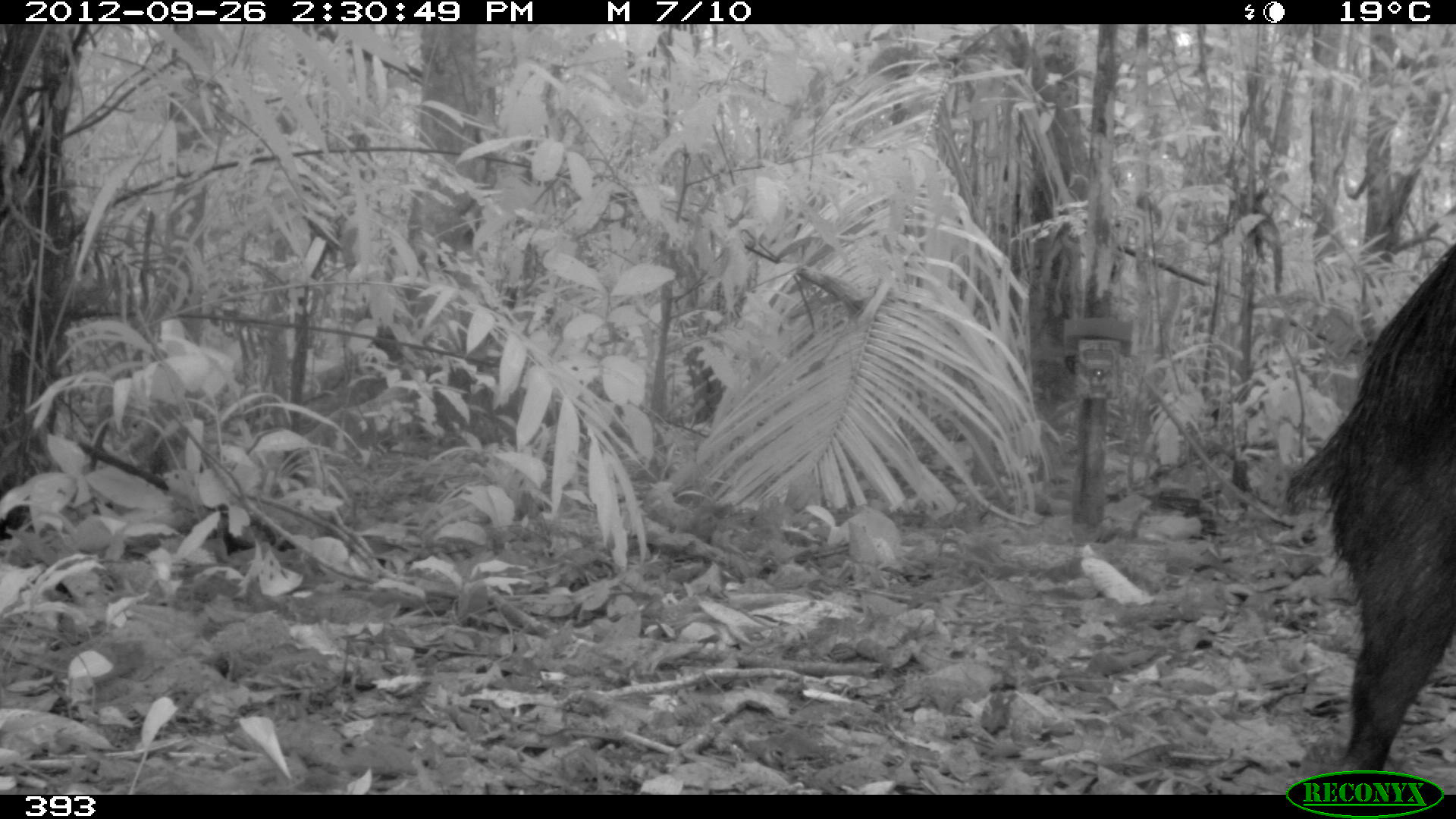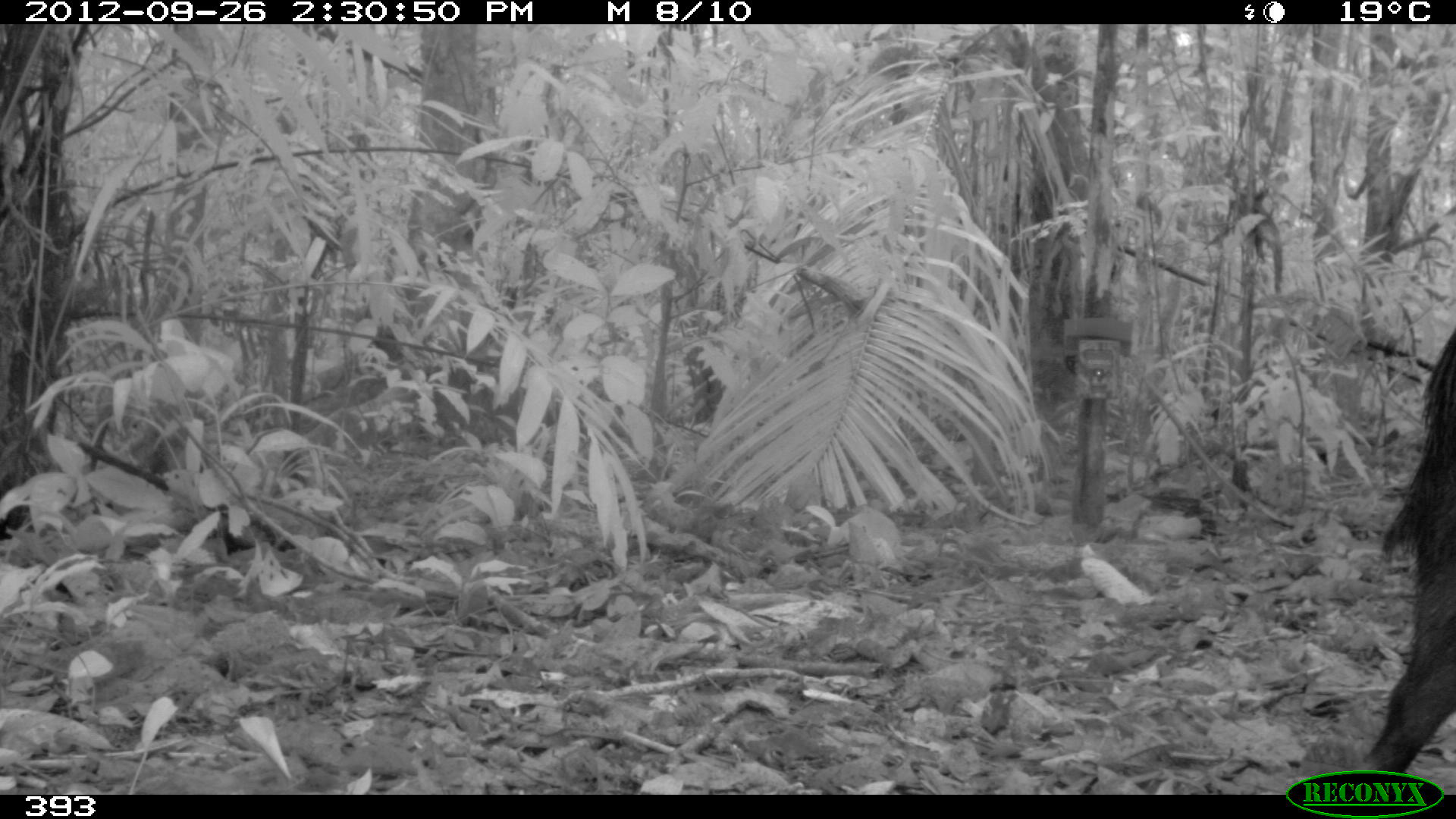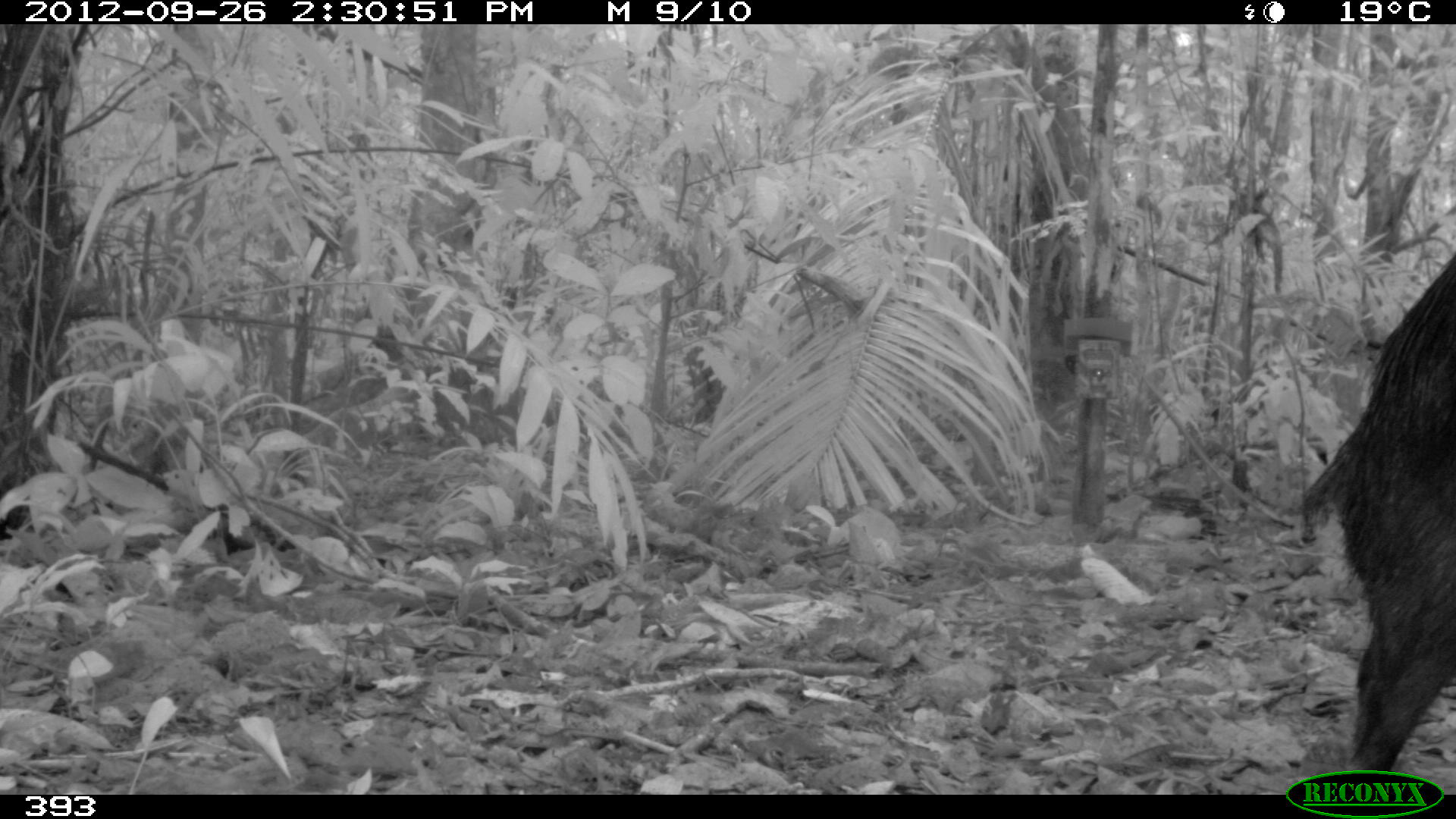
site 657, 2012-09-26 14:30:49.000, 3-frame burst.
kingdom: Animalia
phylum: Chordata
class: Mammalia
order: Artiodactyla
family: Tayassuidae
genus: Tayassu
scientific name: Tayassu pecari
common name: white-lipped peccary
Tayassu pecari (white-lipped peccary).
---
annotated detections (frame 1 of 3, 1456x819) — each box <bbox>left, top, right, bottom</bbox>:
tayassu pecari: <bbox>1282, 241, 1456, 775</bbox>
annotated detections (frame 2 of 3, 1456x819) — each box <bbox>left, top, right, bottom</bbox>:
tayassu pecari: <bbox>1344, 328, 1456, 774</bbox>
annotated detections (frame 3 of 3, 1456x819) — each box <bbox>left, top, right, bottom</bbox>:
tayassu pecari: <bbox>1297, 254, 1456, 793</bbox>